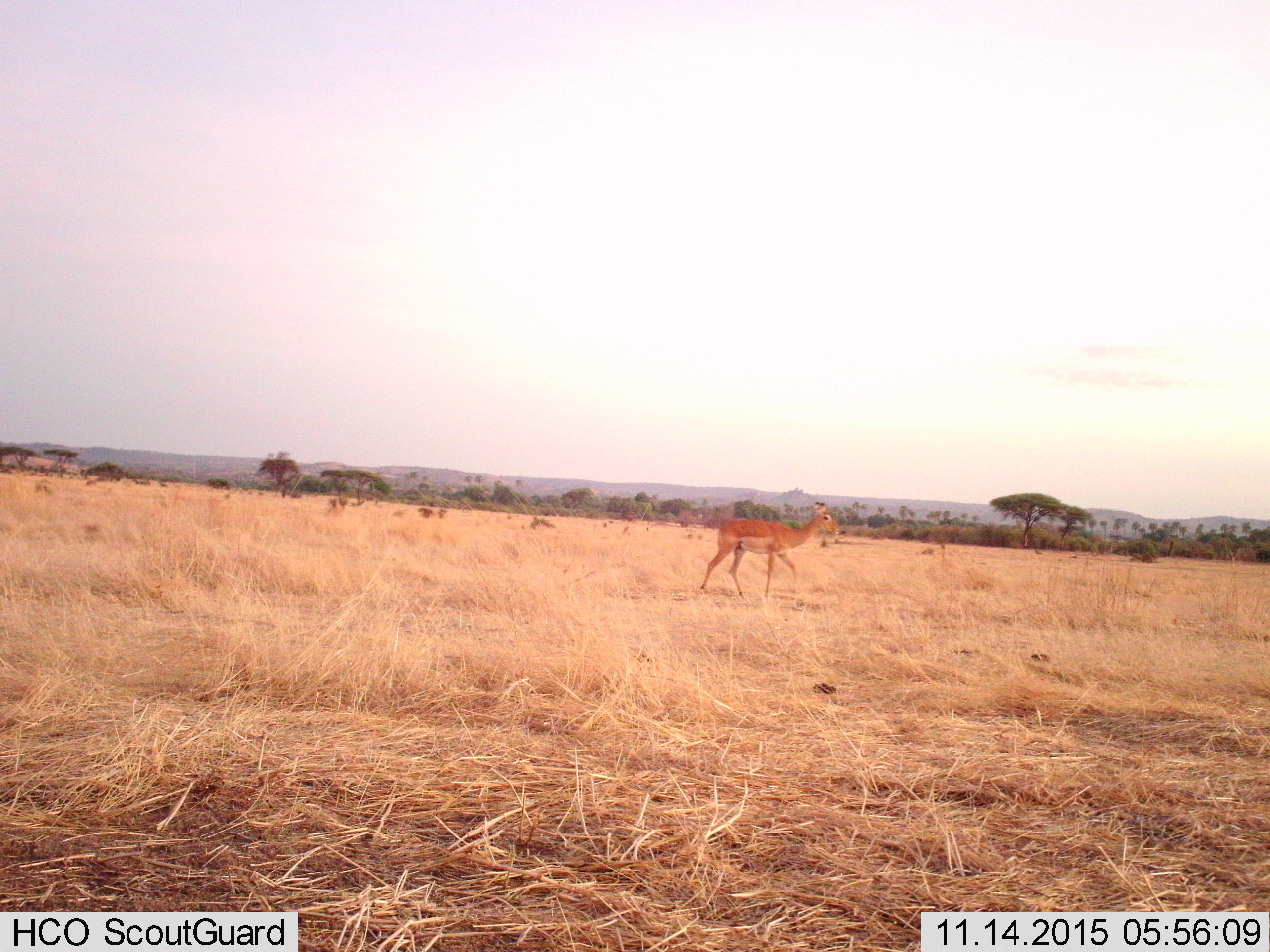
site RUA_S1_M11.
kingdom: Animalia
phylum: Chordata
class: Mammalia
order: Artiodactyla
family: Bovidae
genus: Aepyceros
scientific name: Aepyceros melampus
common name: impala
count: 1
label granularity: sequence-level